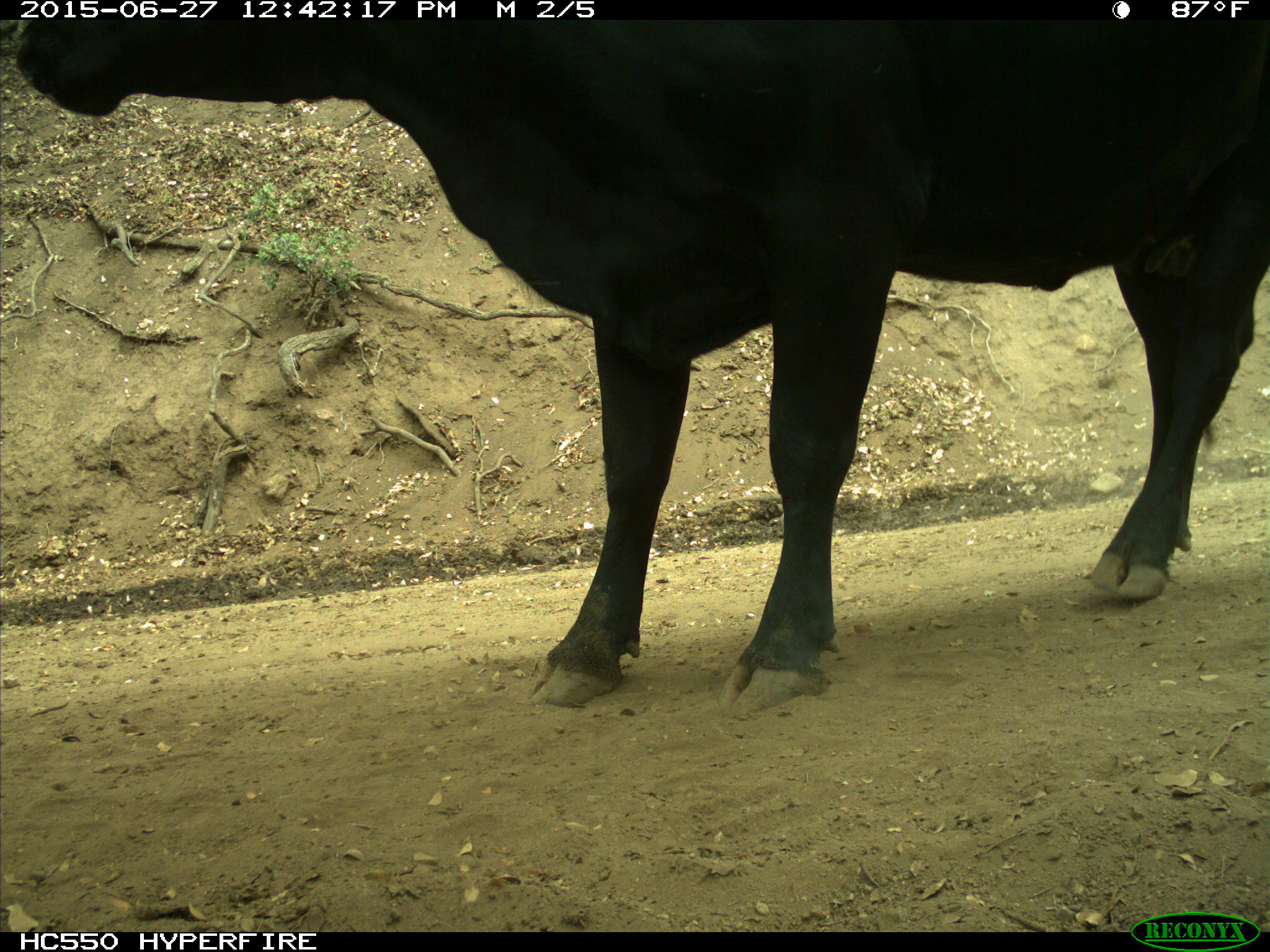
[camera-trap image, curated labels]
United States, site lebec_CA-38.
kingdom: Animalia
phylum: Chordata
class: Mammalia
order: Artiodactyla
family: Bovidae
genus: Bos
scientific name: Bos taurus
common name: domestic cow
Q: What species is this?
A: Bos taurus (domestic cow).